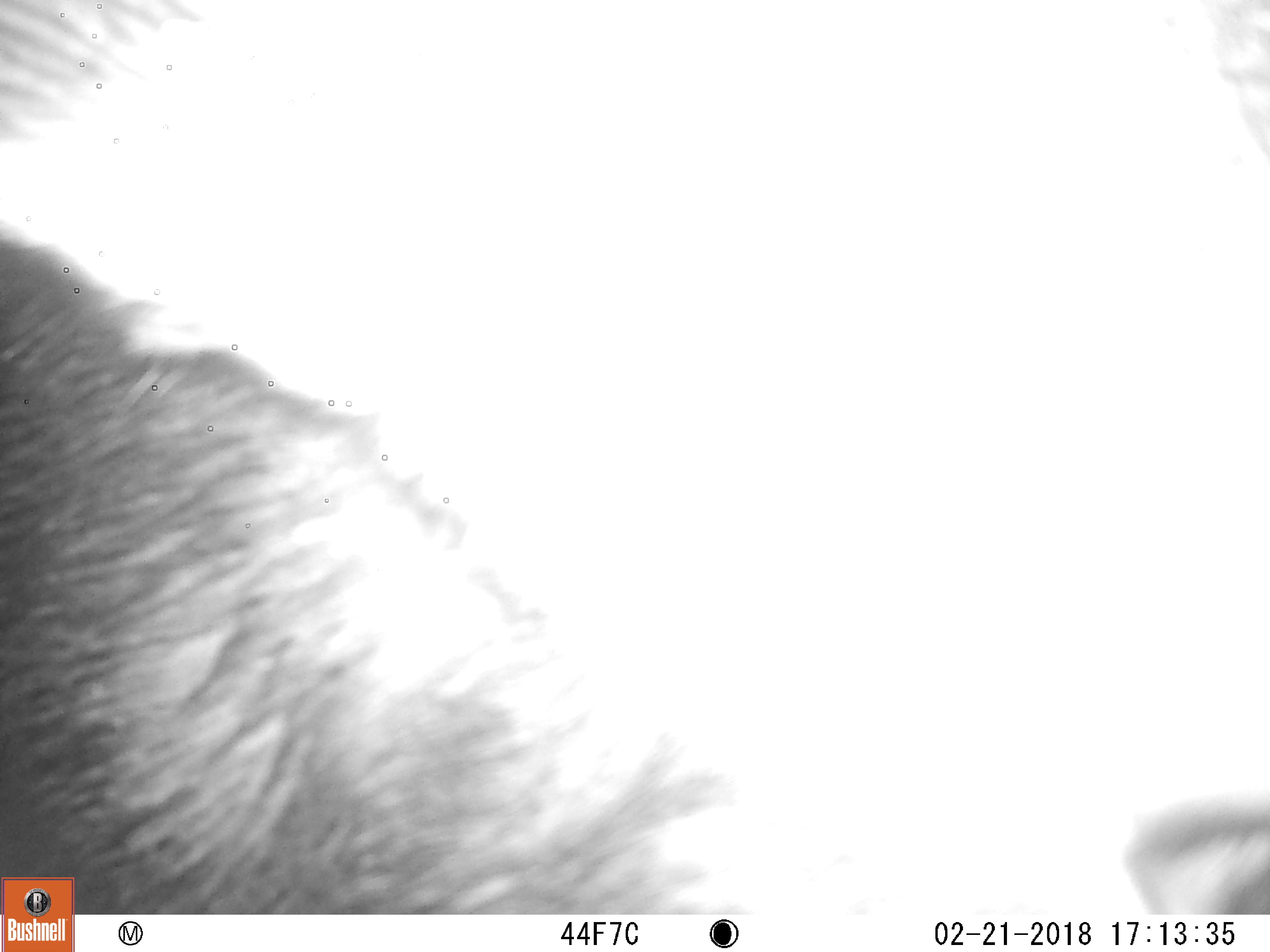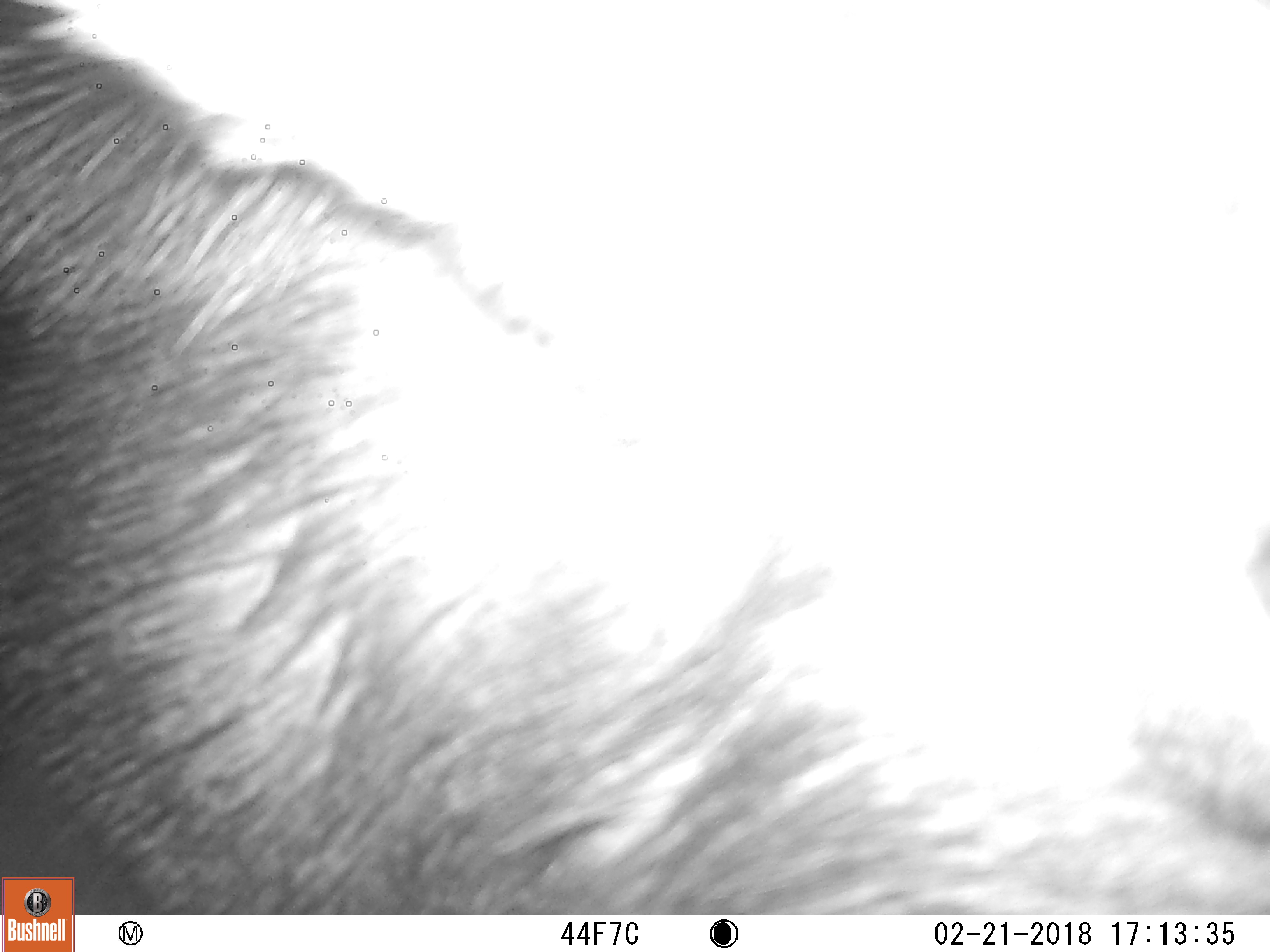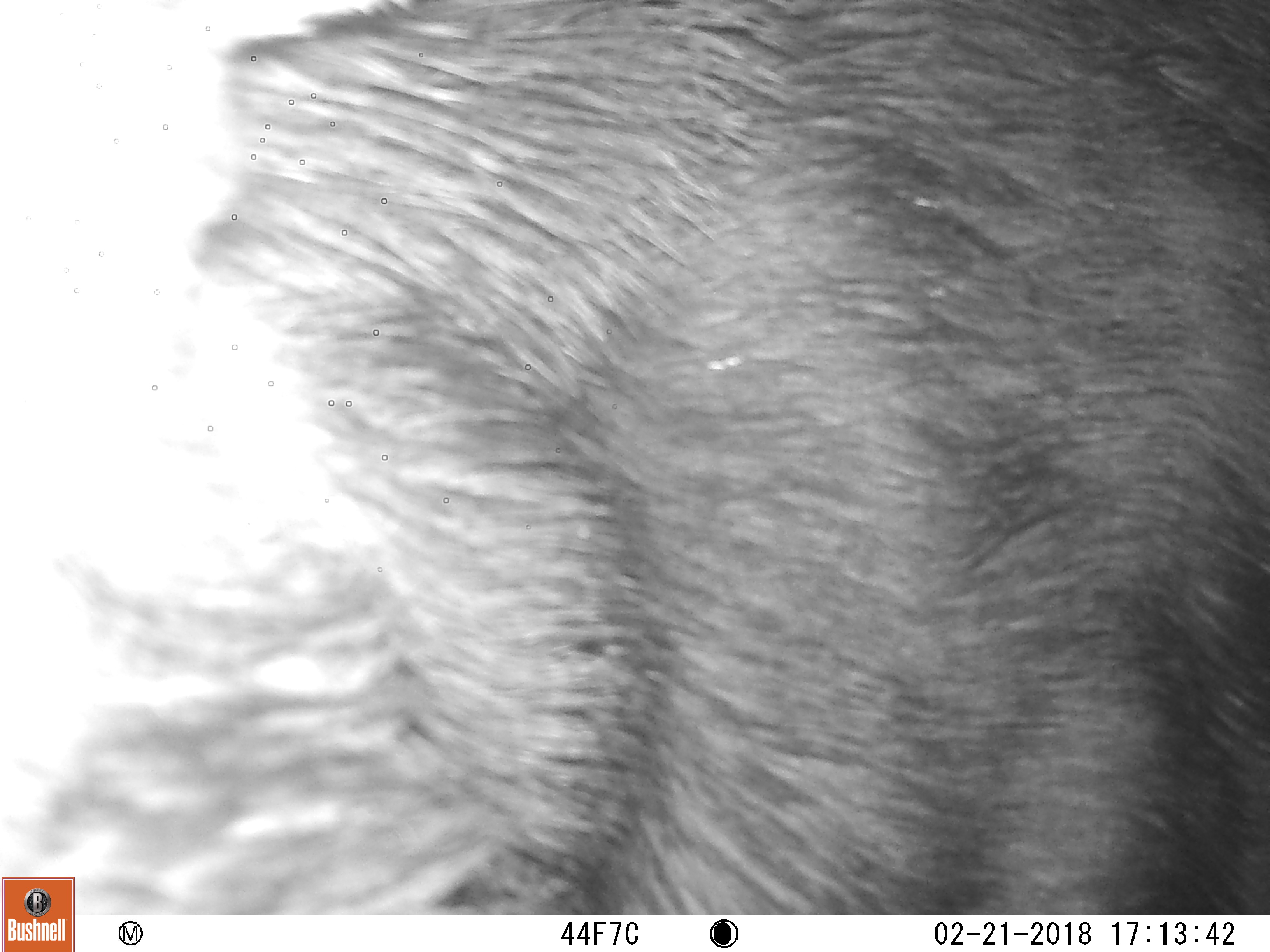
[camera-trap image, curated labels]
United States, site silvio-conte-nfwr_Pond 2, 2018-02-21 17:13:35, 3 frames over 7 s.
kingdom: Animalia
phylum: Chordata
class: Mammalia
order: Artiodactyla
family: Cervidae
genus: Alces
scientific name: Alces alces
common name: moose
Moose (Alces alces).